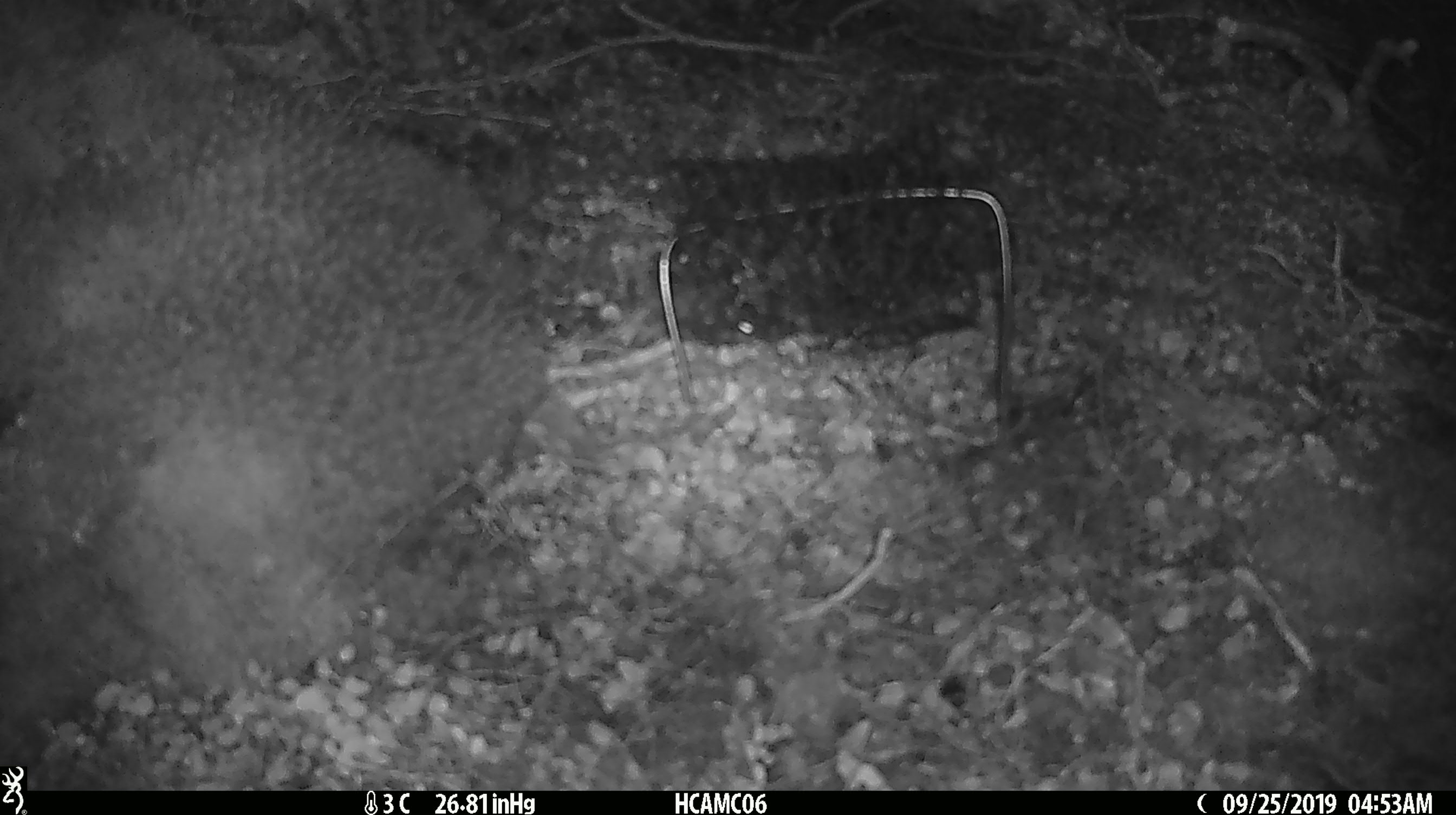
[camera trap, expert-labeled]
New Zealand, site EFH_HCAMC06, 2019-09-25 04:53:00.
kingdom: Animalia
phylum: Chordata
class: Mammalia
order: Rodentia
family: Muridae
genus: Mus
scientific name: Mus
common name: mouse